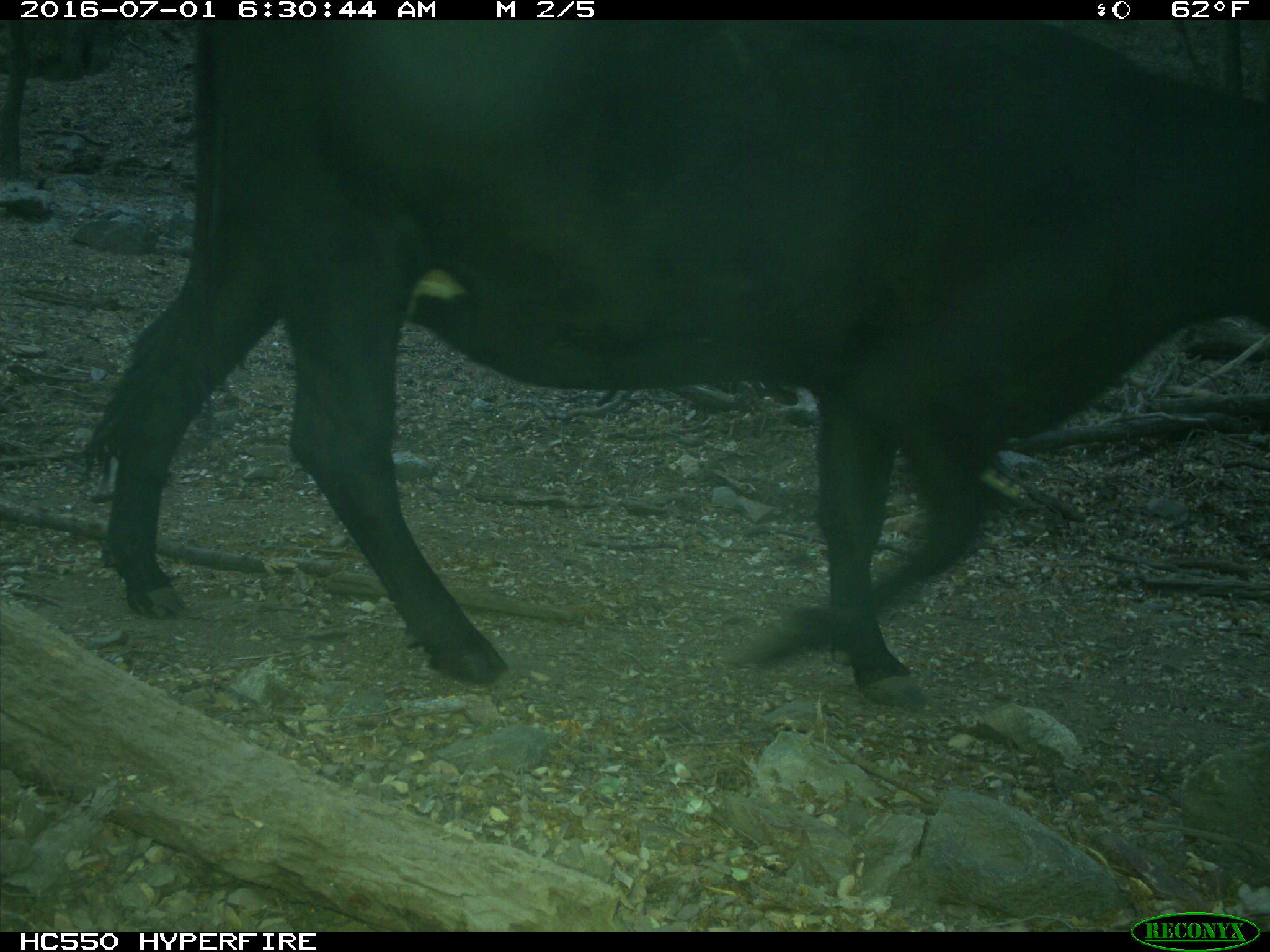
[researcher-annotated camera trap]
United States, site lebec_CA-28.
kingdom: Animalia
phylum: Chordata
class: Mammalia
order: Artiodactyla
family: Bovidae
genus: Bos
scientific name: Bos taurus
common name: domestic cow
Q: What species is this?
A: Bos taurus (domestic cow).